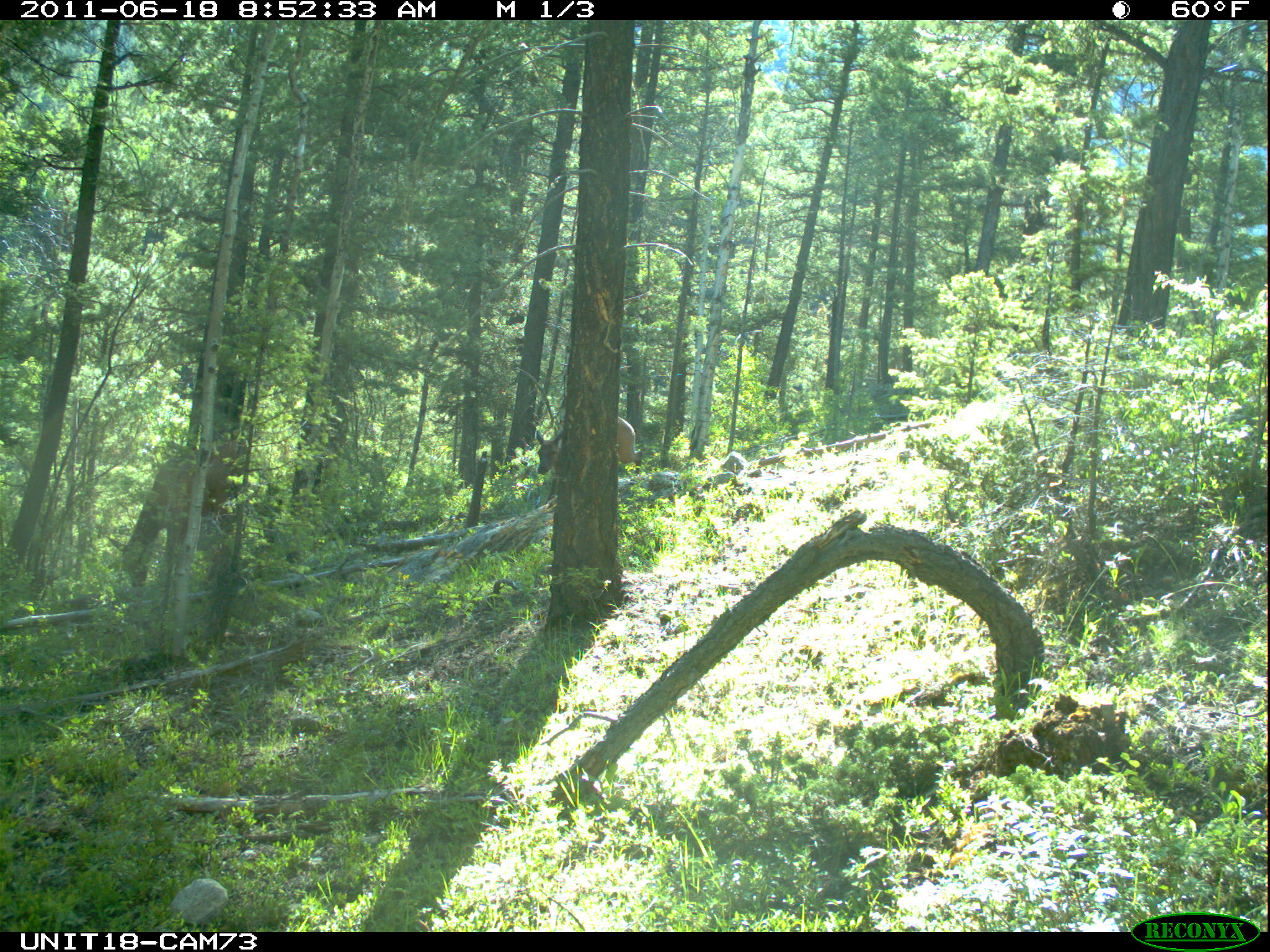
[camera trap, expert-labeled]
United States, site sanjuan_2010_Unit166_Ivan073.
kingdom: Animalia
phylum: Chordata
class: Mammalia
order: Artiodactyla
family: Cervidae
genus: Cervus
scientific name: Cervus elaphus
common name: red deer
Cervus elaphus (red deer).